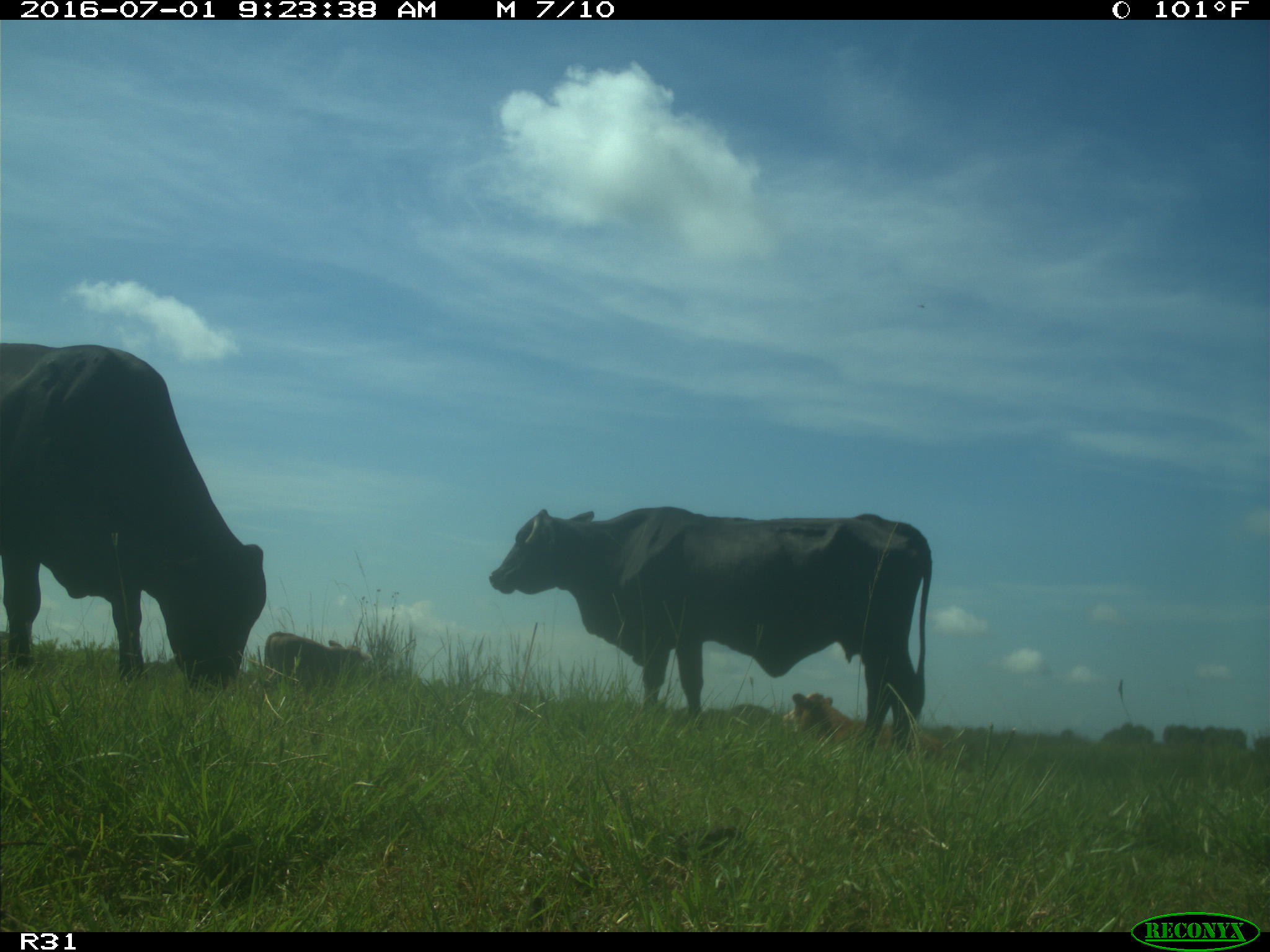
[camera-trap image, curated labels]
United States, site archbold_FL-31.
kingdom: Animalia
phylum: Chordata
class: Mammalia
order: Artiodactyla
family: Bovidae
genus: Bos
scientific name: Bos taurus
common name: domestic cow